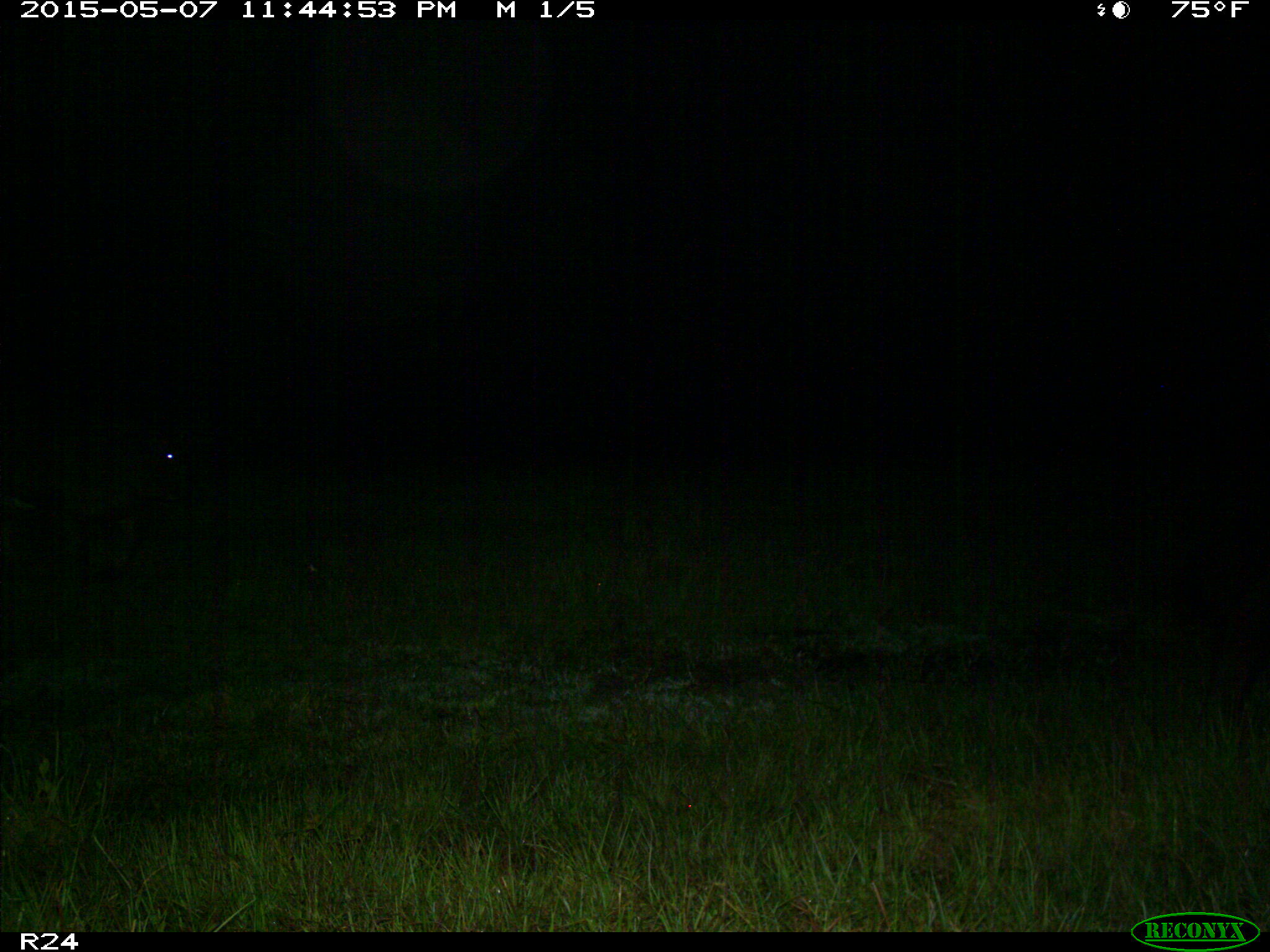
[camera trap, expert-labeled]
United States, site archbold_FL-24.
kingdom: Animalia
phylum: Chordata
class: Mammalia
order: Artiodactyla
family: Bovidae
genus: Bos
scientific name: Bos taurus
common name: domestic cow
Bos taurus (domestic cow).